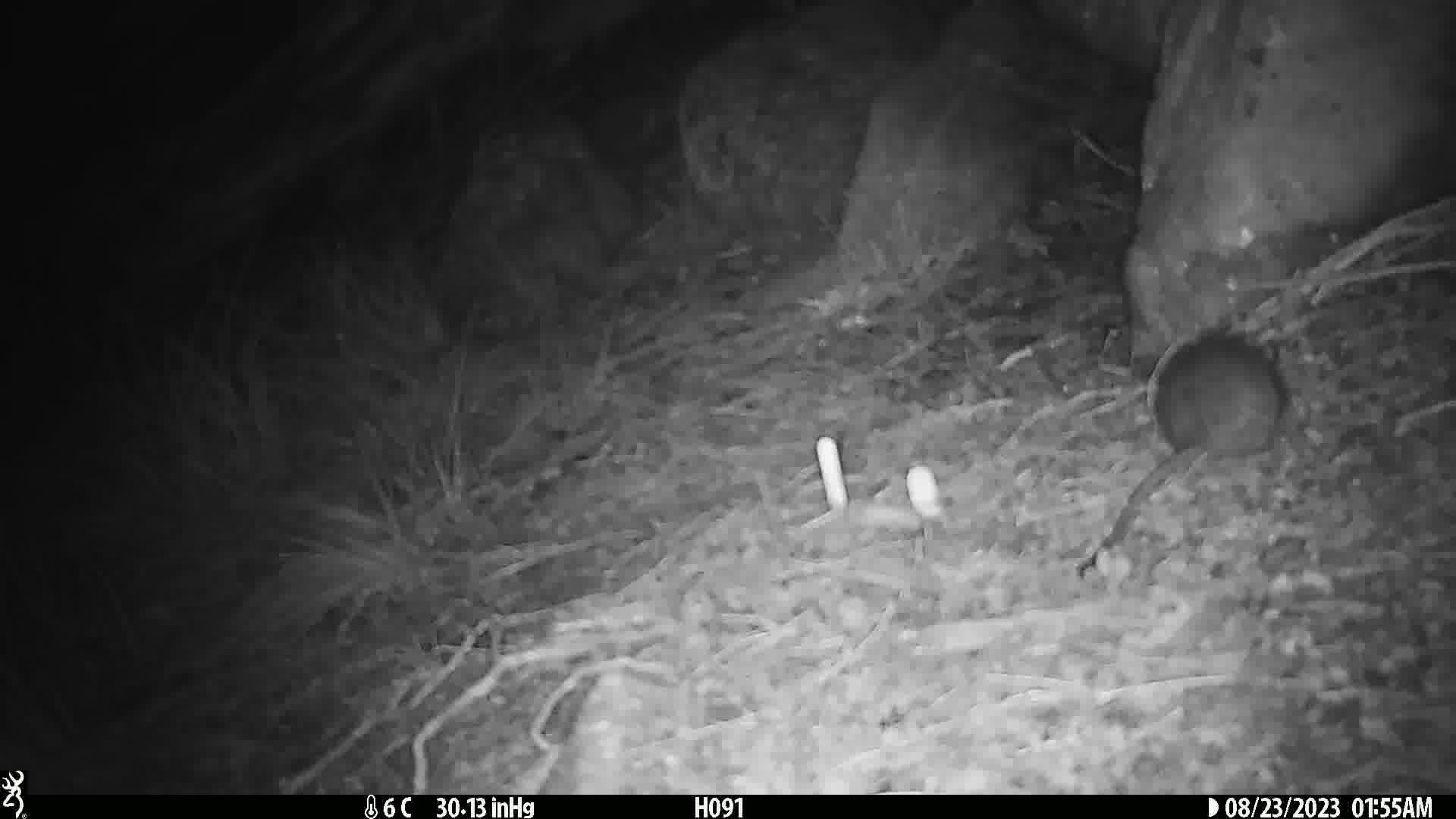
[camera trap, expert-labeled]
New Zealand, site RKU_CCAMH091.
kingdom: Animalia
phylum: Chordata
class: Mammalia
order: Rodentia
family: Muridae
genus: Rattus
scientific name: Rattus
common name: rat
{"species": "rat (Rattus)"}